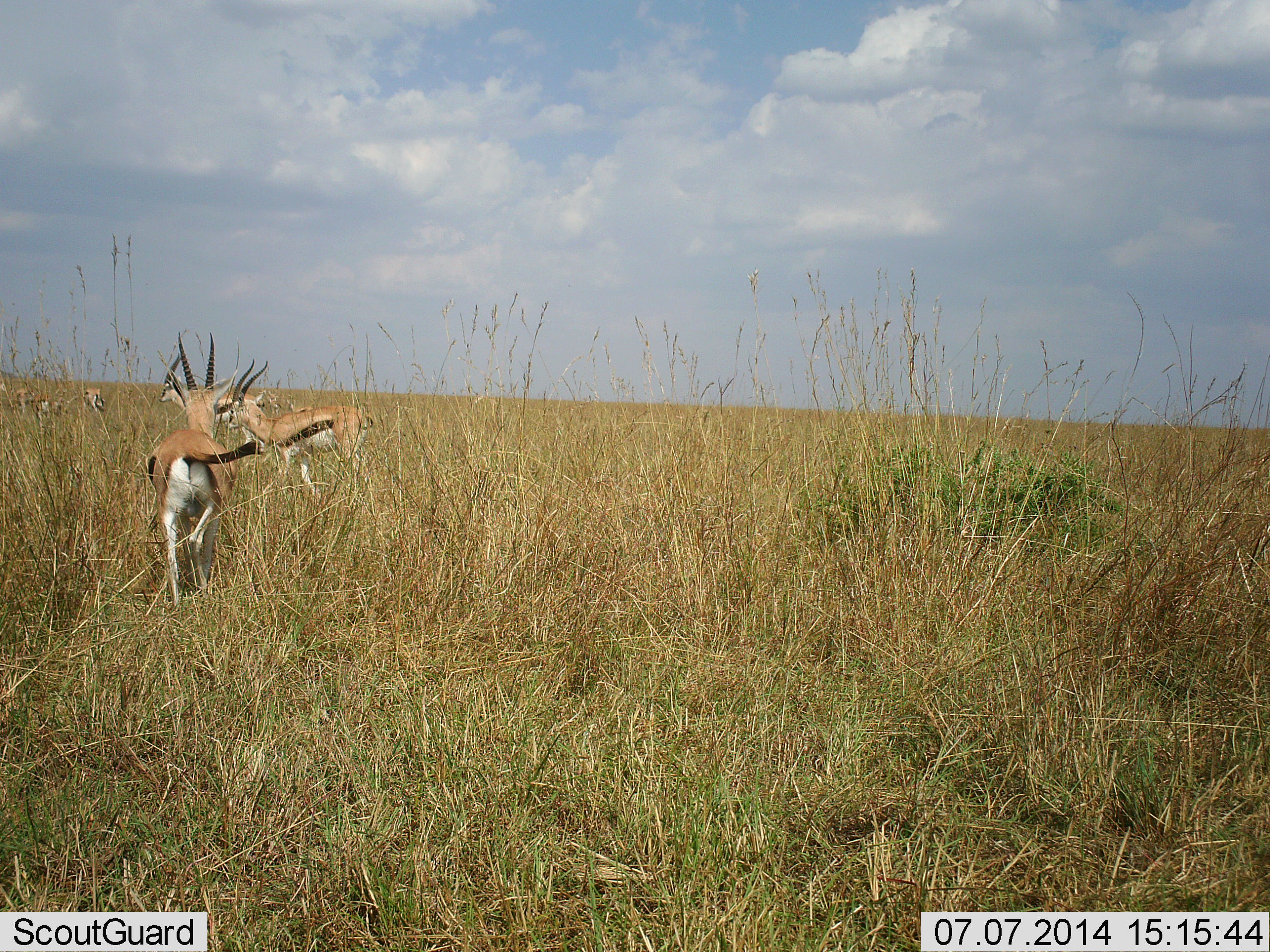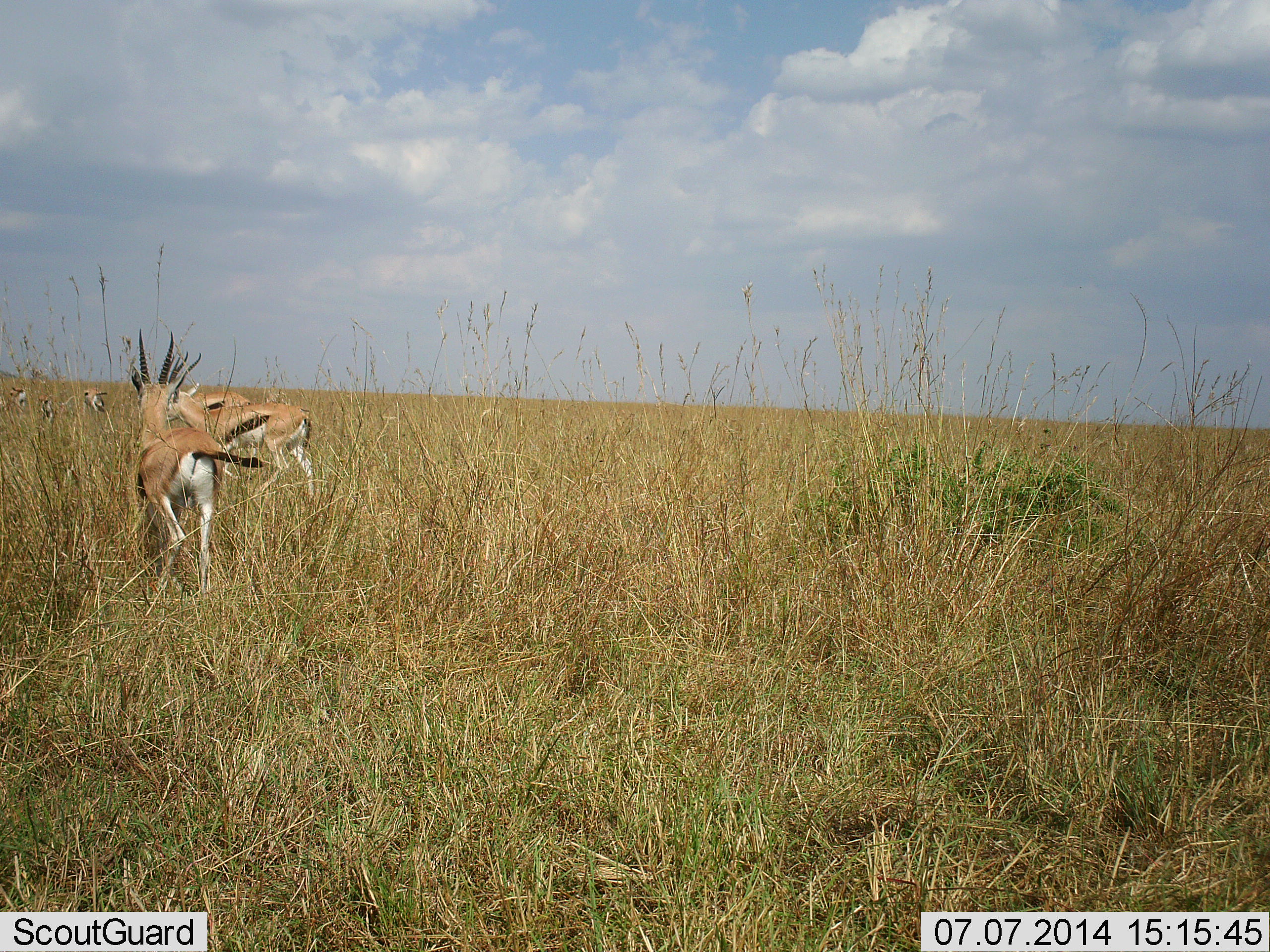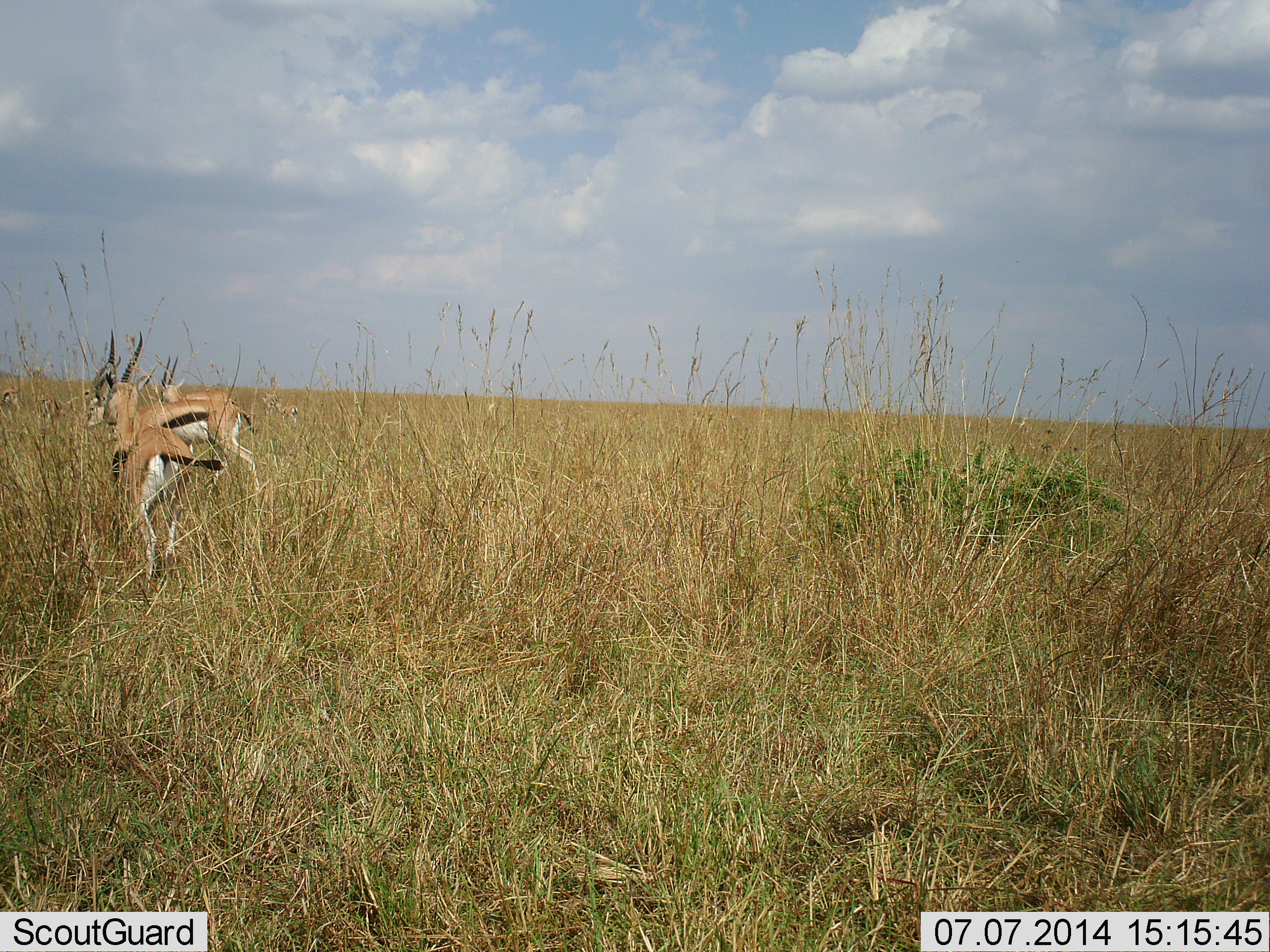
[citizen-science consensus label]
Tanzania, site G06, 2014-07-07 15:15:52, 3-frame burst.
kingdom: Animalia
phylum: Chordata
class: Mammalia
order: Artiodactyla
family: Bovidae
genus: Eudorcas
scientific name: Eudorcas thomsonii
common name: thomson's gazelle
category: gazellethomsons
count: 5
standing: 50%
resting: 0%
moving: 80%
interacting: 10%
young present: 0%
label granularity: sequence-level